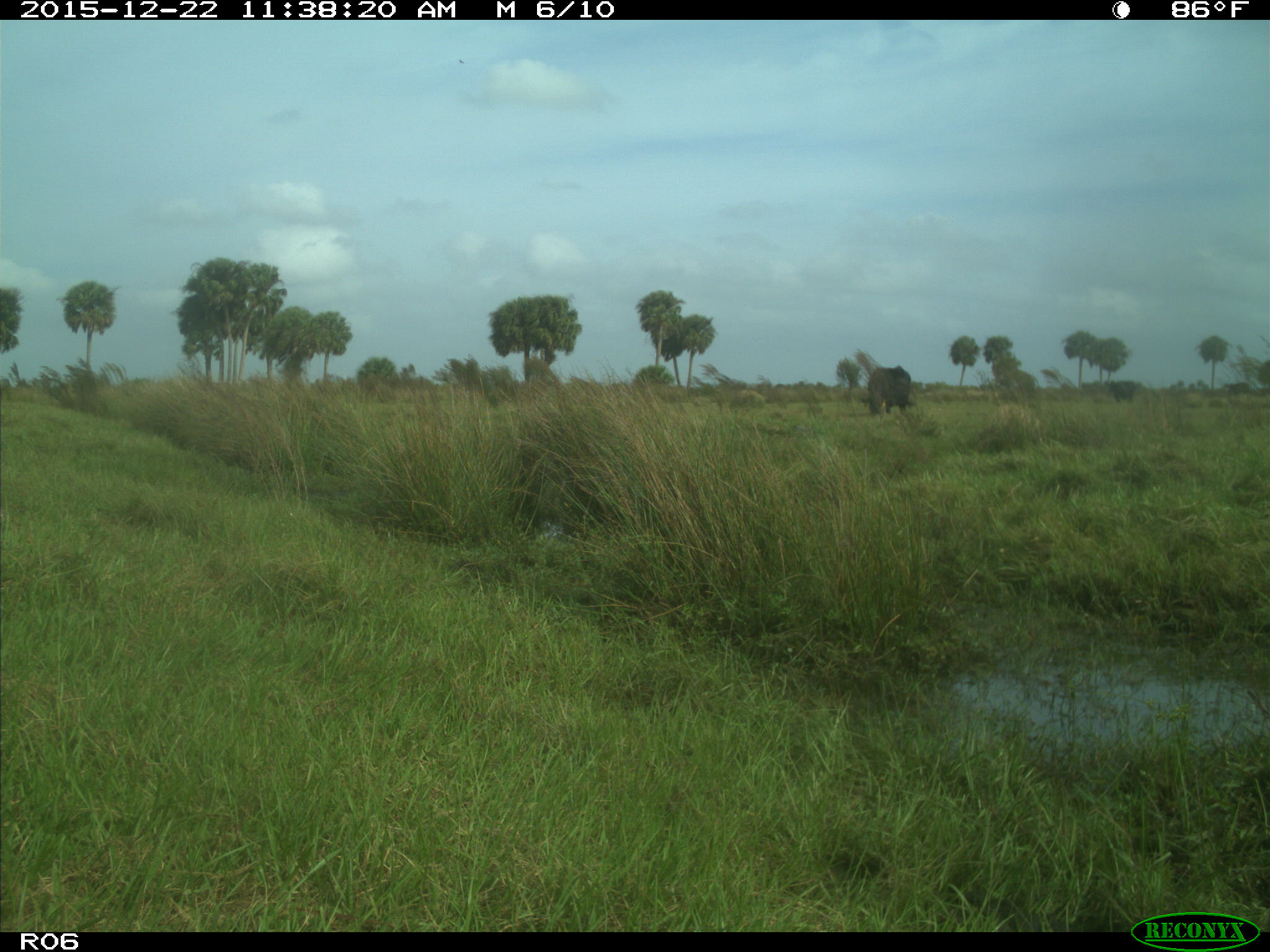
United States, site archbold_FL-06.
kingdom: Animalia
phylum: Chordata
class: Mammalia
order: Artiodactyla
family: Bovidae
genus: Bos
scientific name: Bos taurus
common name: domestic cow